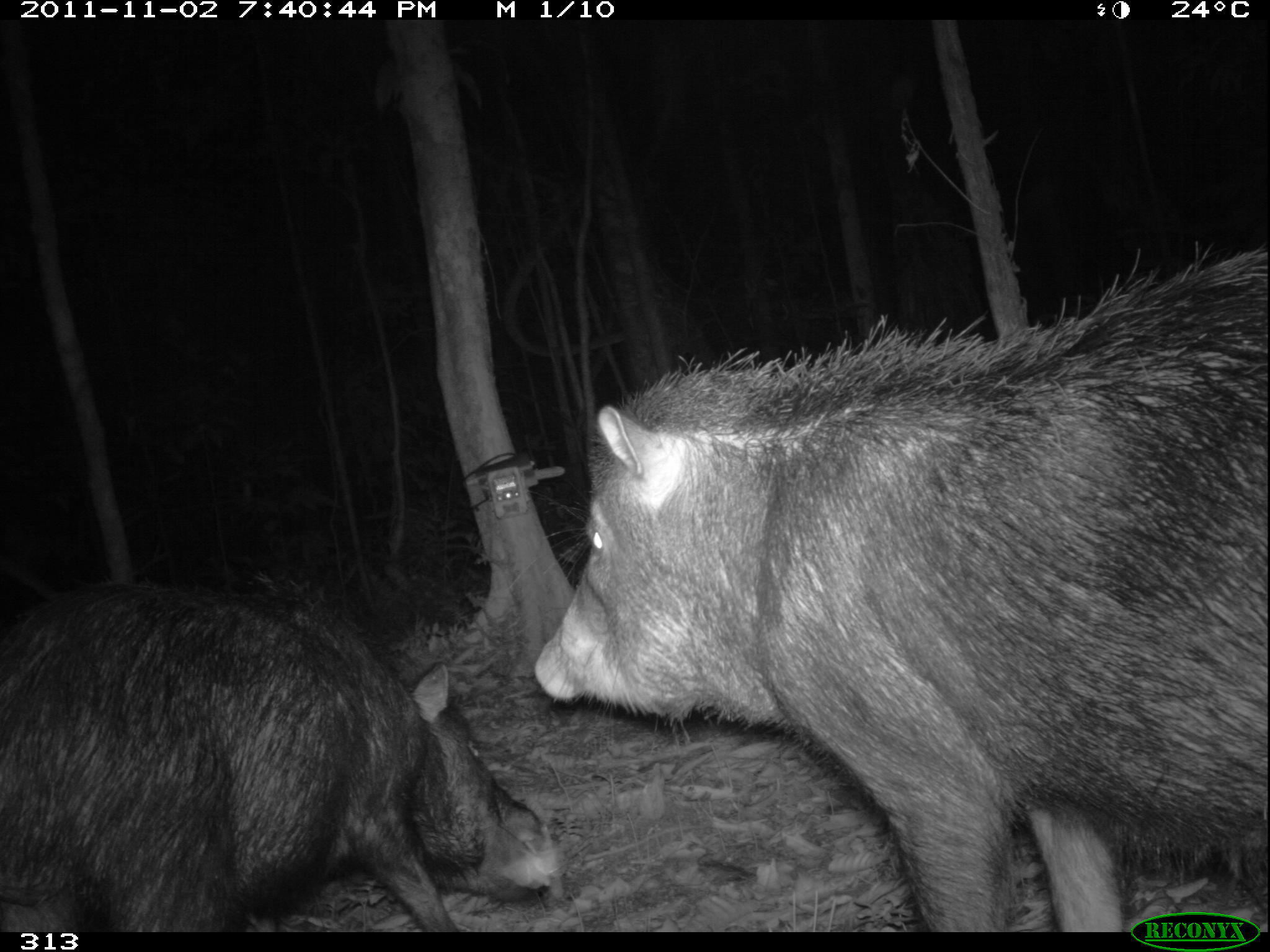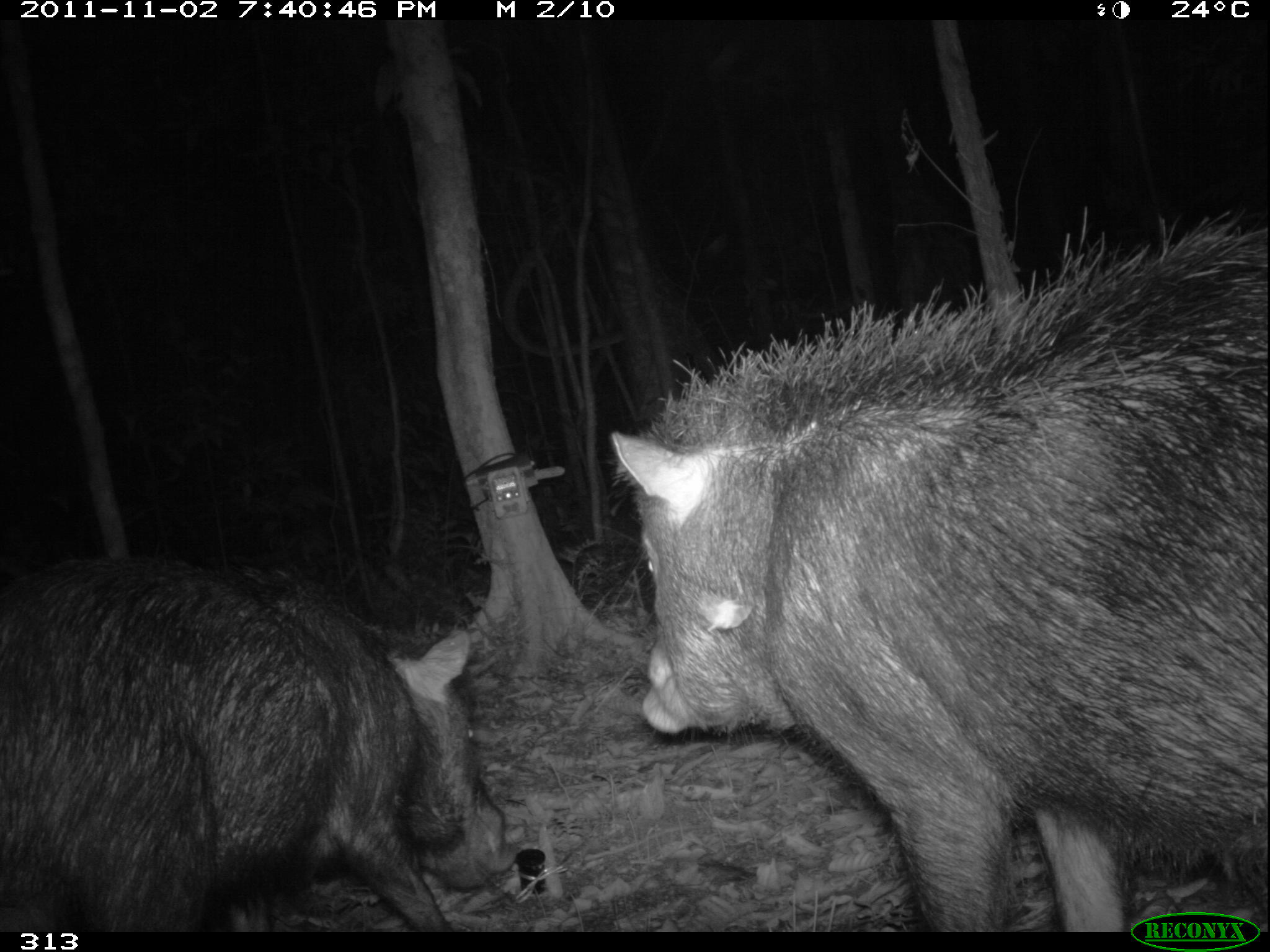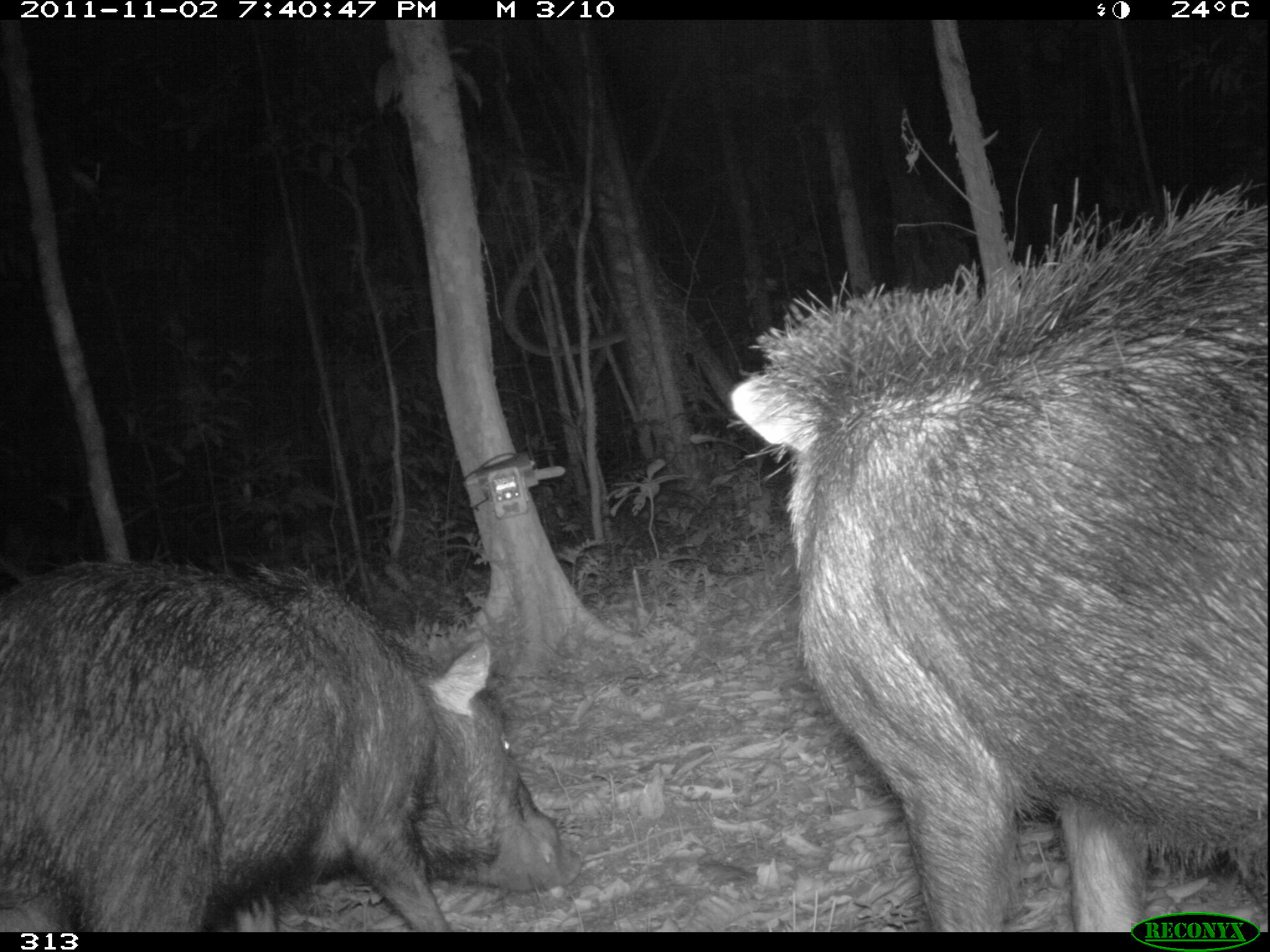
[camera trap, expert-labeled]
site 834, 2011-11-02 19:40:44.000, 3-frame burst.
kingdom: Animalia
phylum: Chordata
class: Mammalia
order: Artiodactyla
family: Tayassuidae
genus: Tayassu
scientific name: Tayassu pecari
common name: white-lipped peccary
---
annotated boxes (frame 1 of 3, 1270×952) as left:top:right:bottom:
tayassu pecari: 536:240:1269:932; 2:577:573:932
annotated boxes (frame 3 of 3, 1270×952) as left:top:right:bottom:
tayassu pecari: 726:176:1270:932; 0:559:581:932